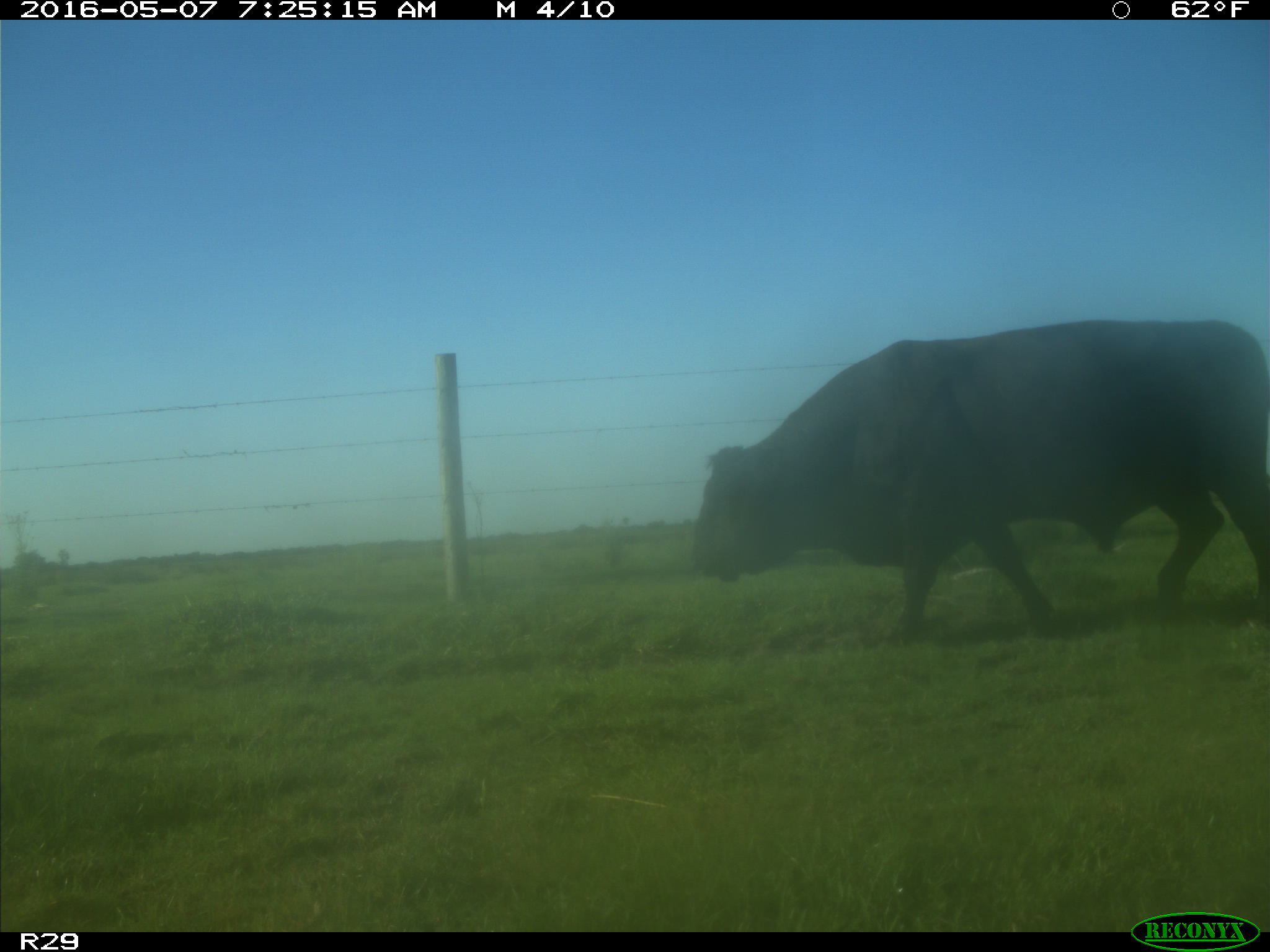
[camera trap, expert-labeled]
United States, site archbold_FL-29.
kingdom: Animalia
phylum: Chordata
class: Mammalia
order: Artiodactyla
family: Bovidae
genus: Bos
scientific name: Bos taurus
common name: domestic cow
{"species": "Bos taurus (domestic cow)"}